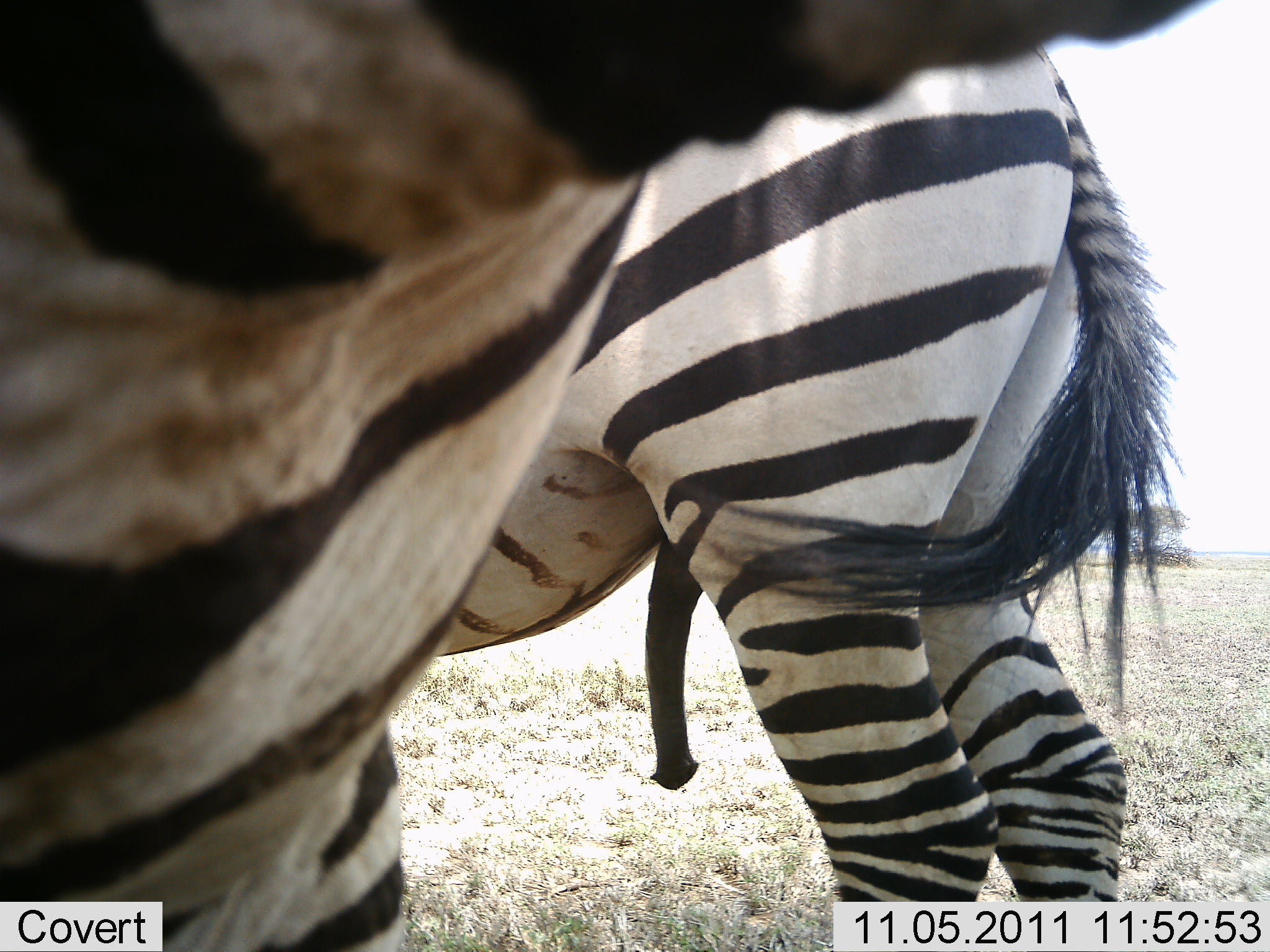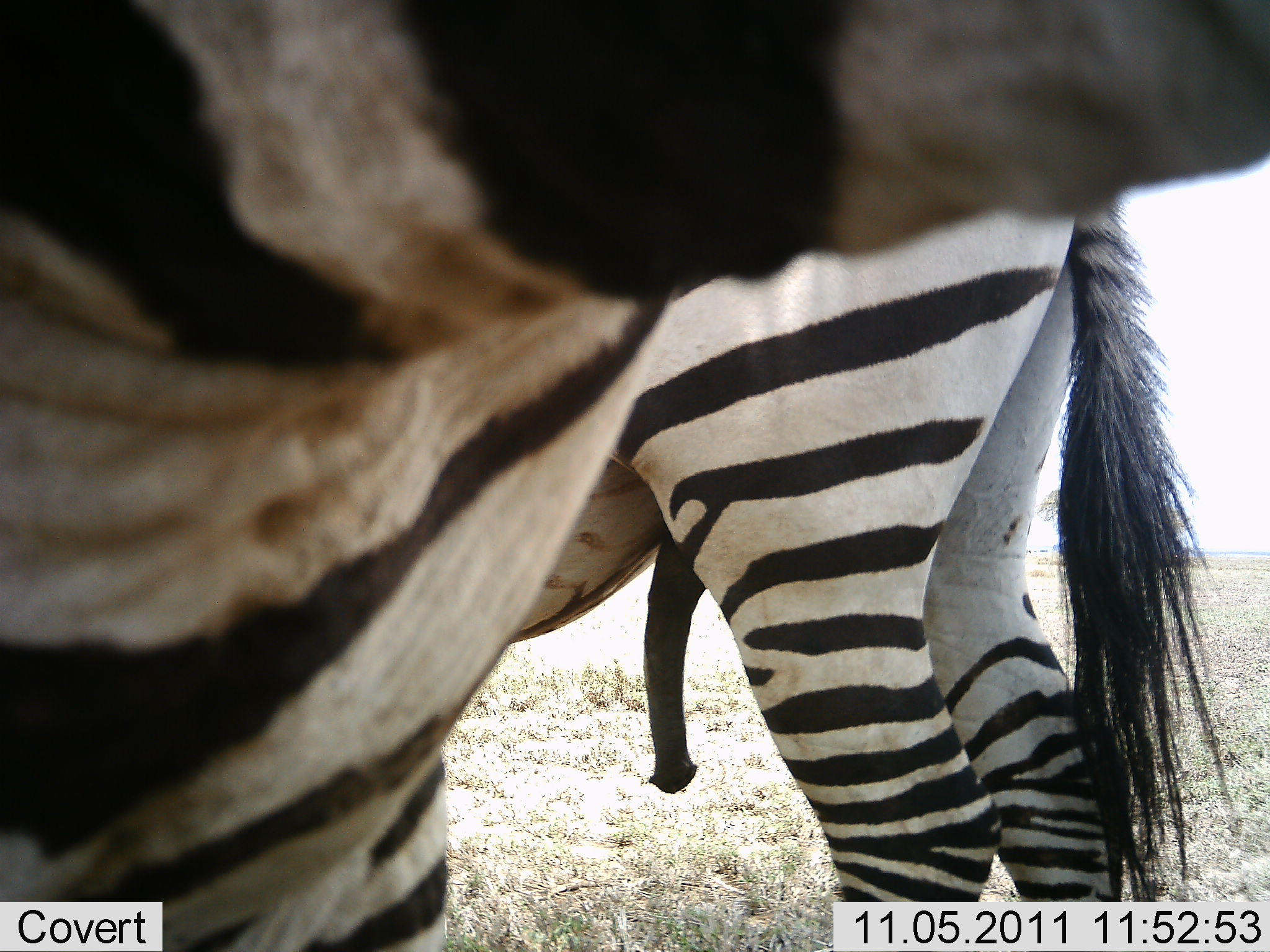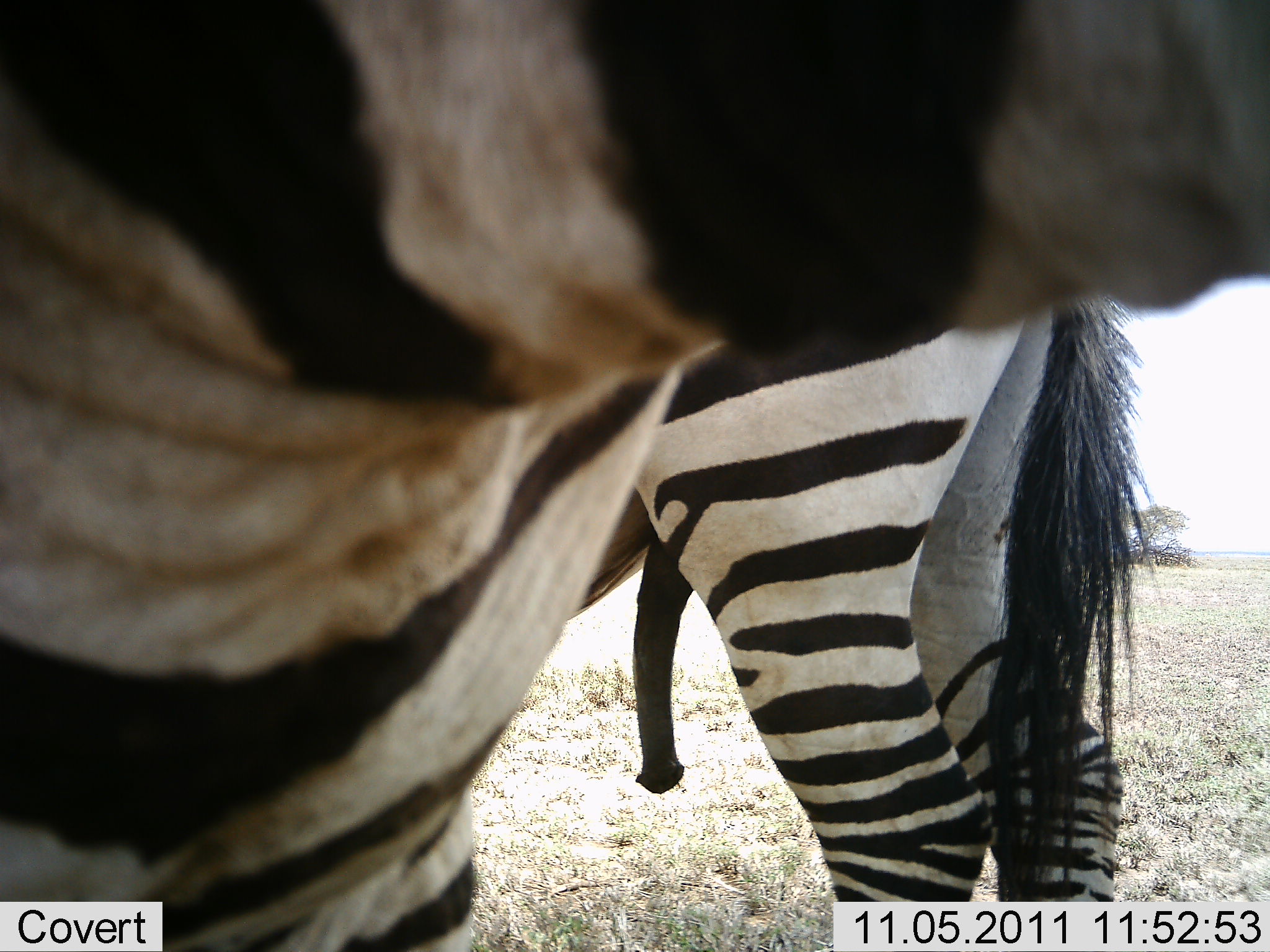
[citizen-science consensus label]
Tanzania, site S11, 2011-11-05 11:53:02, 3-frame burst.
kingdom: Animalia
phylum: Chordata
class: Mammalia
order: Perissodactyla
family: Equidae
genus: Equus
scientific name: Equus quagga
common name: plains zebra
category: zebra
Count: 2.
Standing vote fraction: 73%.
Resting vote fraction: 9%.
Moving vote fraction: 9%.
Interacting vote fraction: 27%.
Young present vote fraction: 9%.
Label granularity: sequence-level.